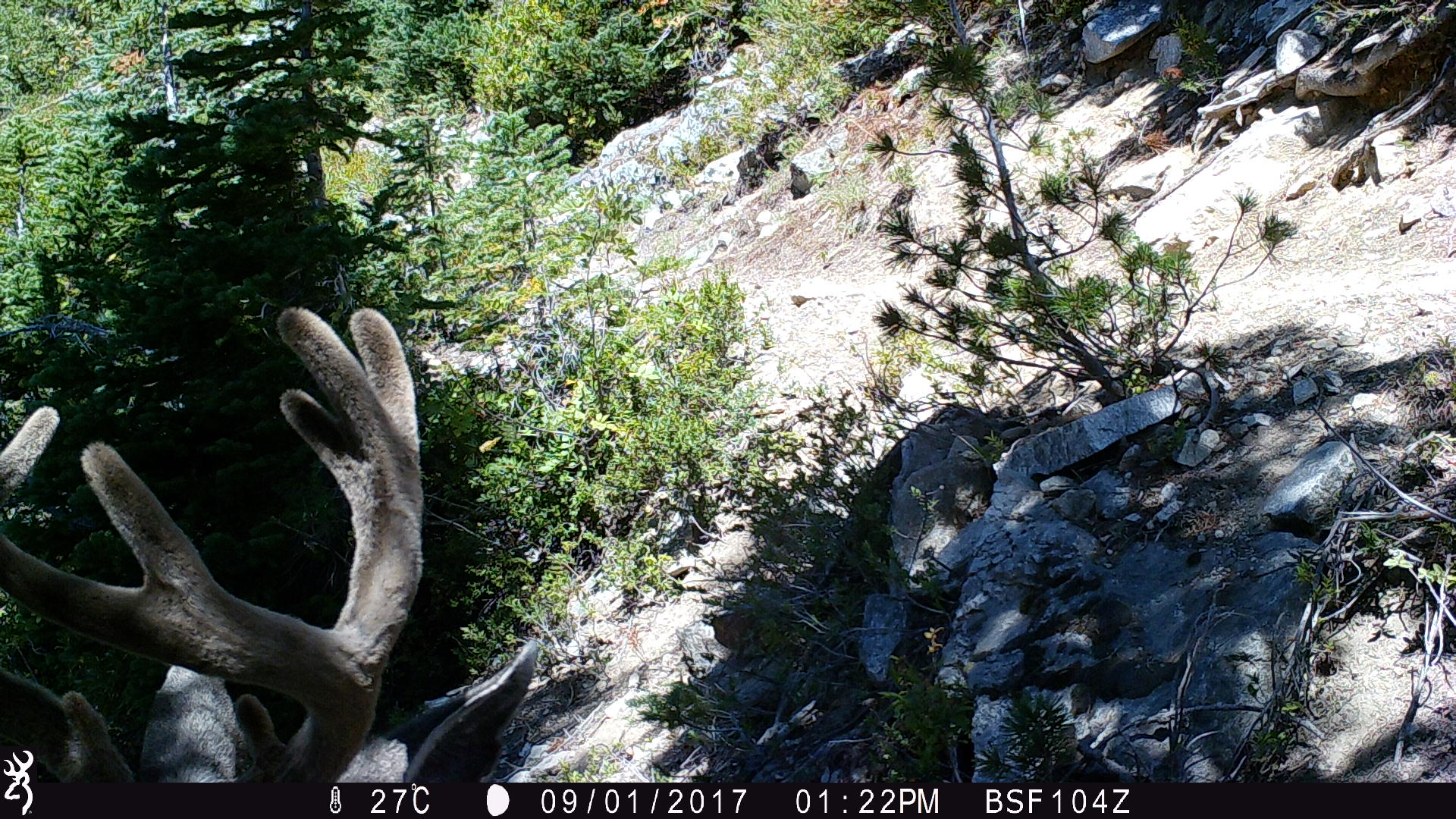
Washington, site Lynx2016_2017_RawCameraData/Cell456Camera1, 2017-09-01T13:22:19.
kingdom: Animalia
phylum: Chordata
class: Mammalia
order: Artiodactyla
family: Cervidae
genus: Odocoileus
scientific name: Odocoileus hemionus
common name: mule deer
Odocoileus hemionus (mule deer). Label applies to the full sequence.